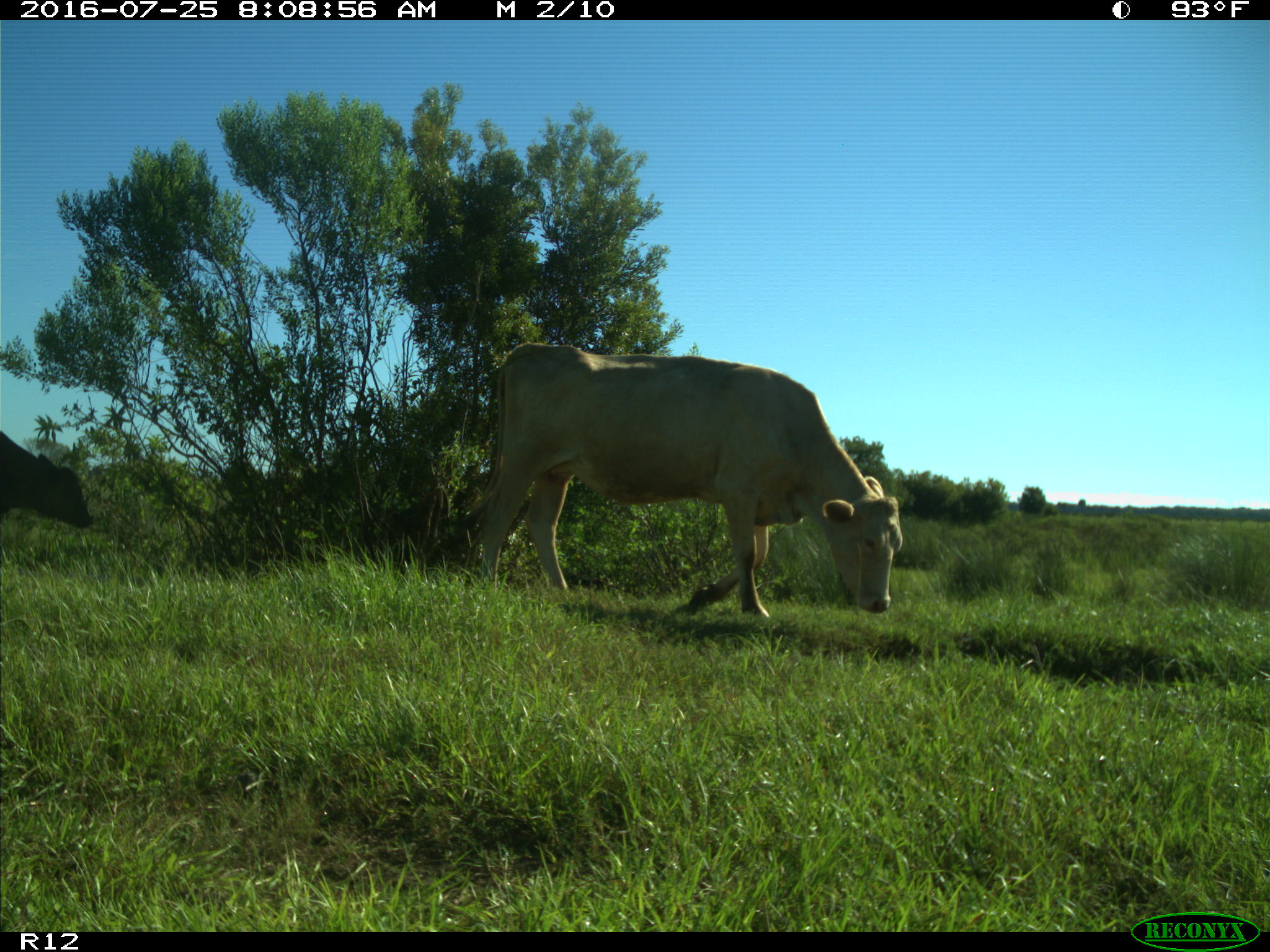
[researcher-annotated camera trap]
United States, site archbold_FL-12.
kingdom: Animalia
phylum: Chordata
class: Mammalia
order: Artiodactyla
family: Bovidae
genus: Bos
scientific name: Bos taurus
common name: domestic cow